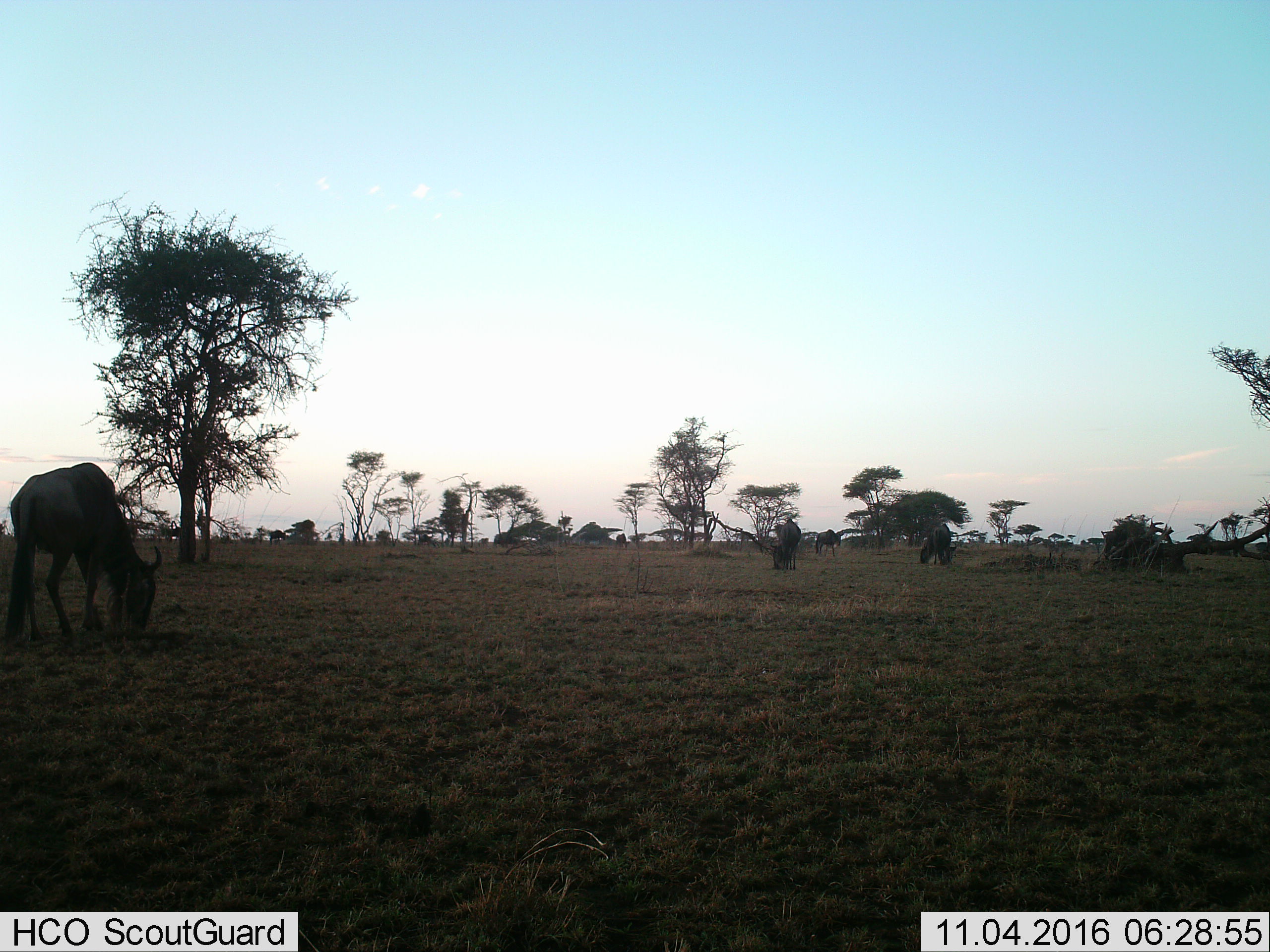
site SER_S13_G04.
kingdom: Animalia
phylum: Chordata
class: Mammalia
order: Artiodactyla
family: Bovidae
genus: Connochaetes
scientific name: Connochaetes taurinus taurinus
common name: blue wildebeest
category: wildebeestblue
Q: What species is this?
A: Wildebeestblue (blue wildebeest) (Connochaetes taurinus taurinus).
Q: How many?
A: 6.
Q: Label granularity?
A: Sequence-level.